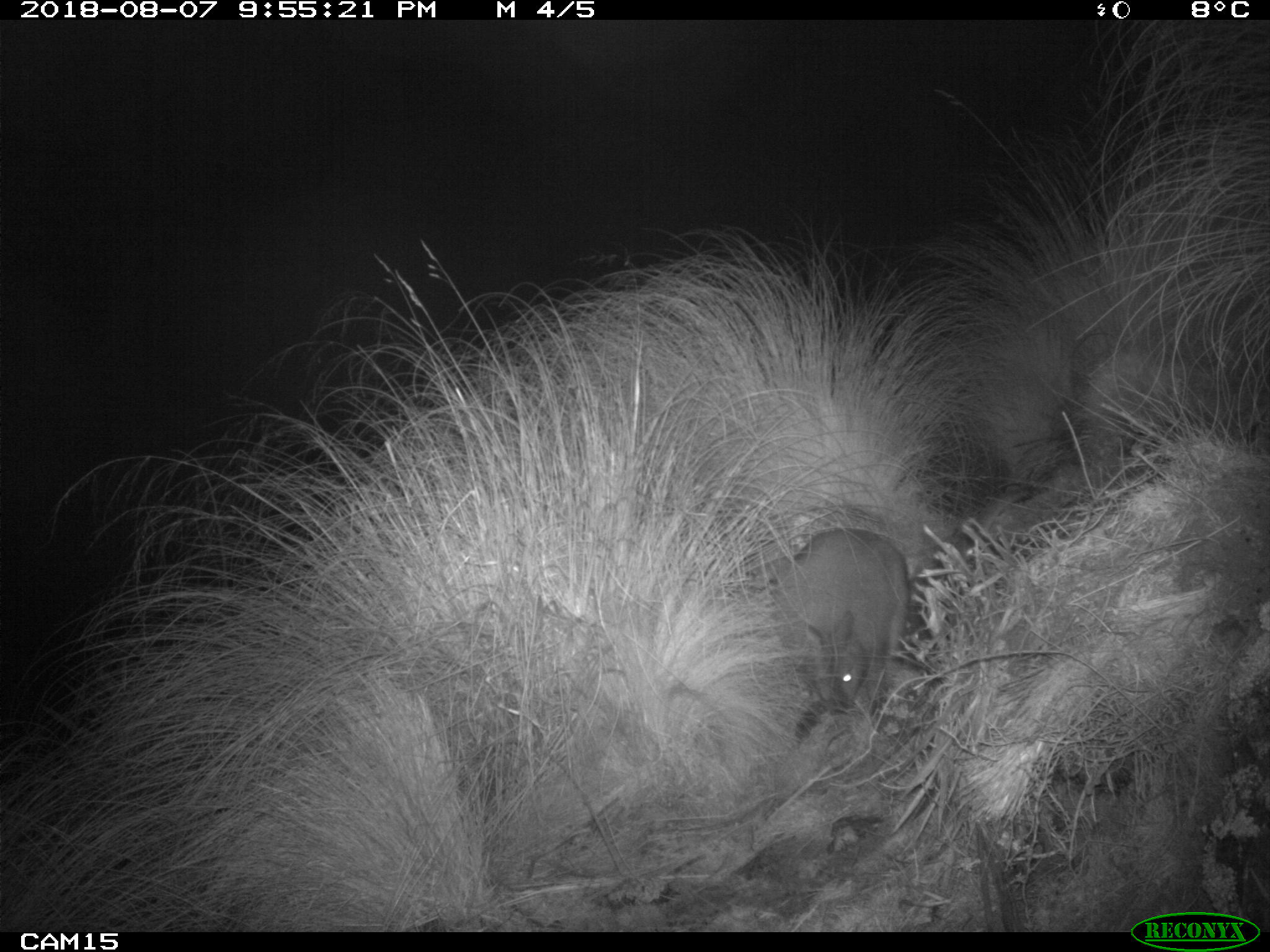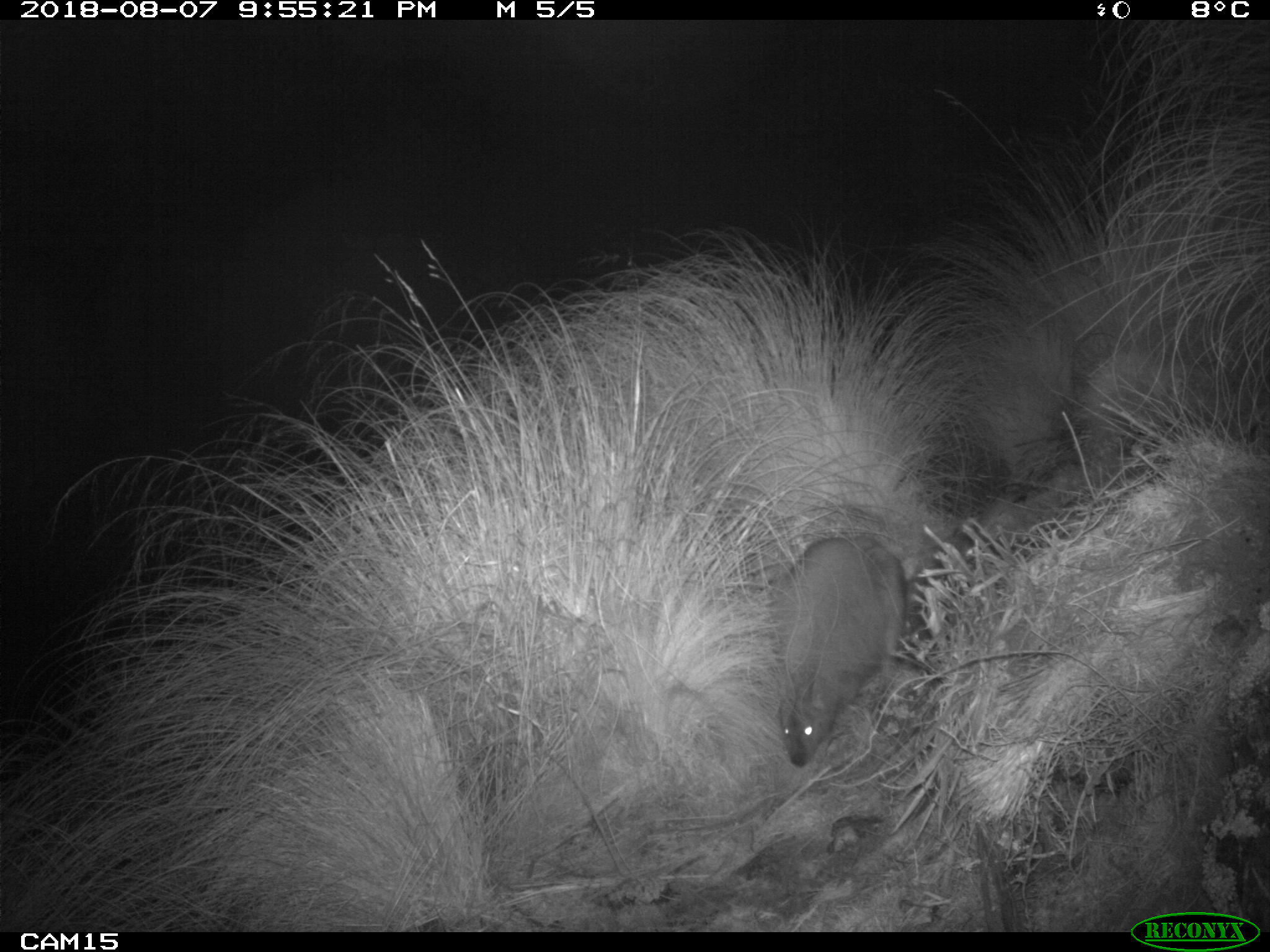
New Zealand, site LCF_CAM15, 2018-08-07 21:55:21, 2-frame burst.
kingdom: Animalia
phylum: Chordata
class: Mammalia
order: Diprotodontia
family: Macropodidae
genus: Notamacropus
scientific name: Notamacropus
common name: wallaby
Wallaby (Notamacropus).